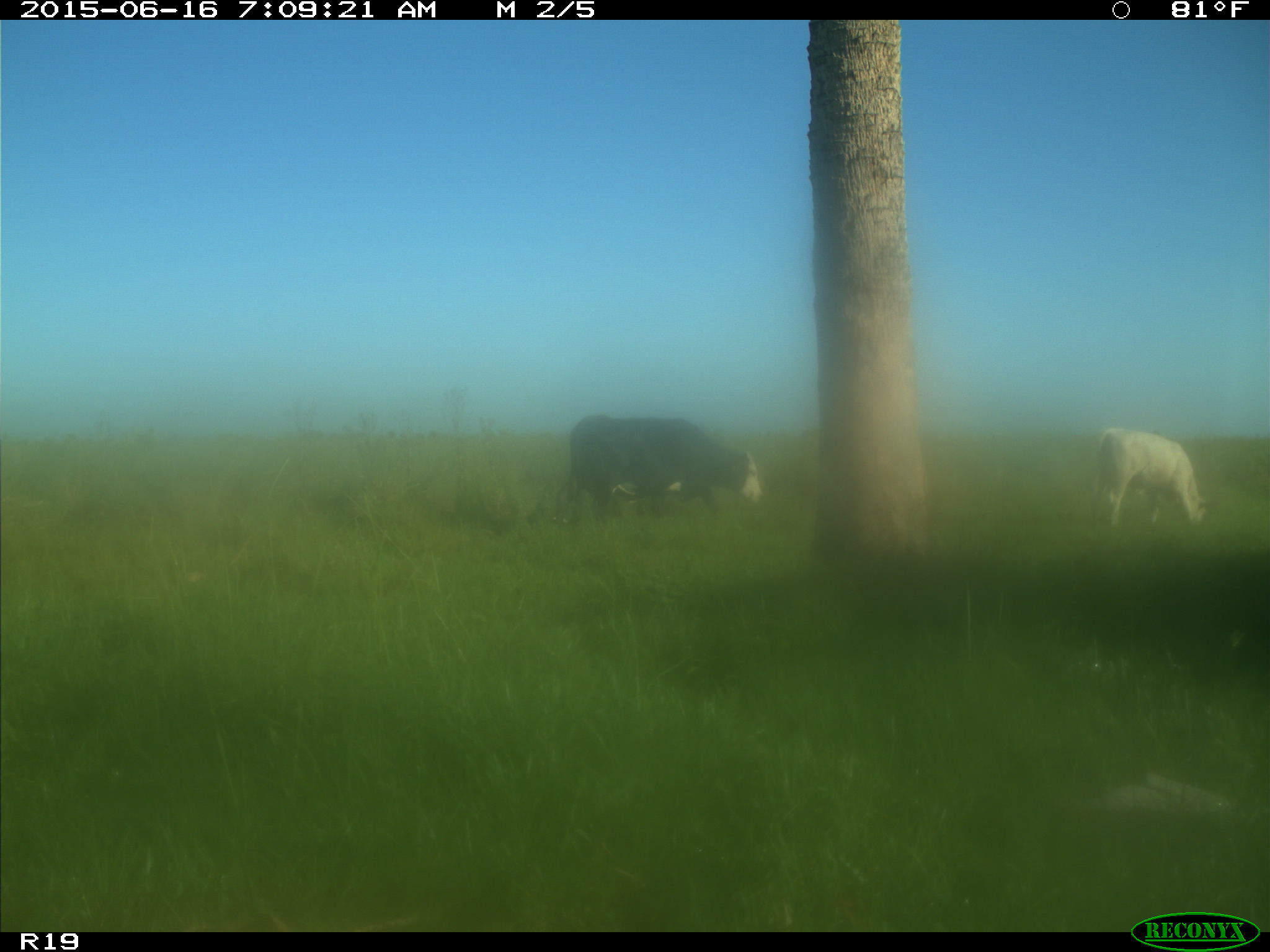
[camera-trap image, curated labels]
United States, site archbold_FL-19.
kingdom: Animalia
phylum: Chordata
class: Mammalia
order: Artiodactyla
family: Bovidae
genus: Bos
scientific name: Bos taurus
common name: domestic cow